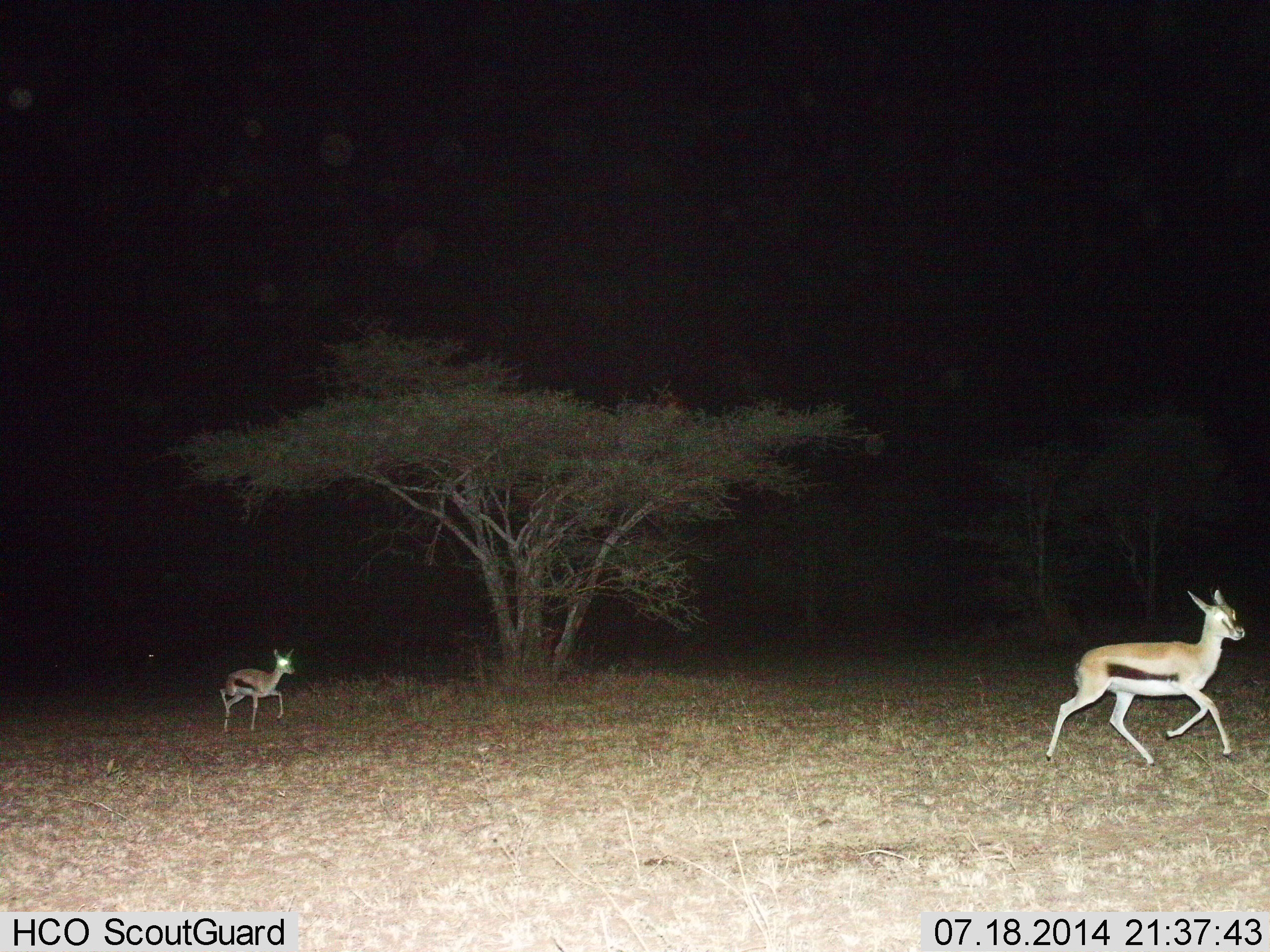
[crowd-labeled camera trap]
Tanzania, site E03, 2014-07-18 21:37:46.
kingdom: Animalia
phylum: Chordata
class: Mammalia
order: Artiodactyla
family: Bovidae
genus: Eudorcas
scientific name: Eudorcas thomsonii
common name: thomson's gazelle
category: gazellethomsons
Gazellethomsons (thomson's gazelle) (Eudorcas thomsonii), count 2. Behavior (volunteer vote fractions): standing 0%, resting 0%, moving 100%, interacting 0%. Young present (vote fraction): 40%. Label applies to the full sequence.